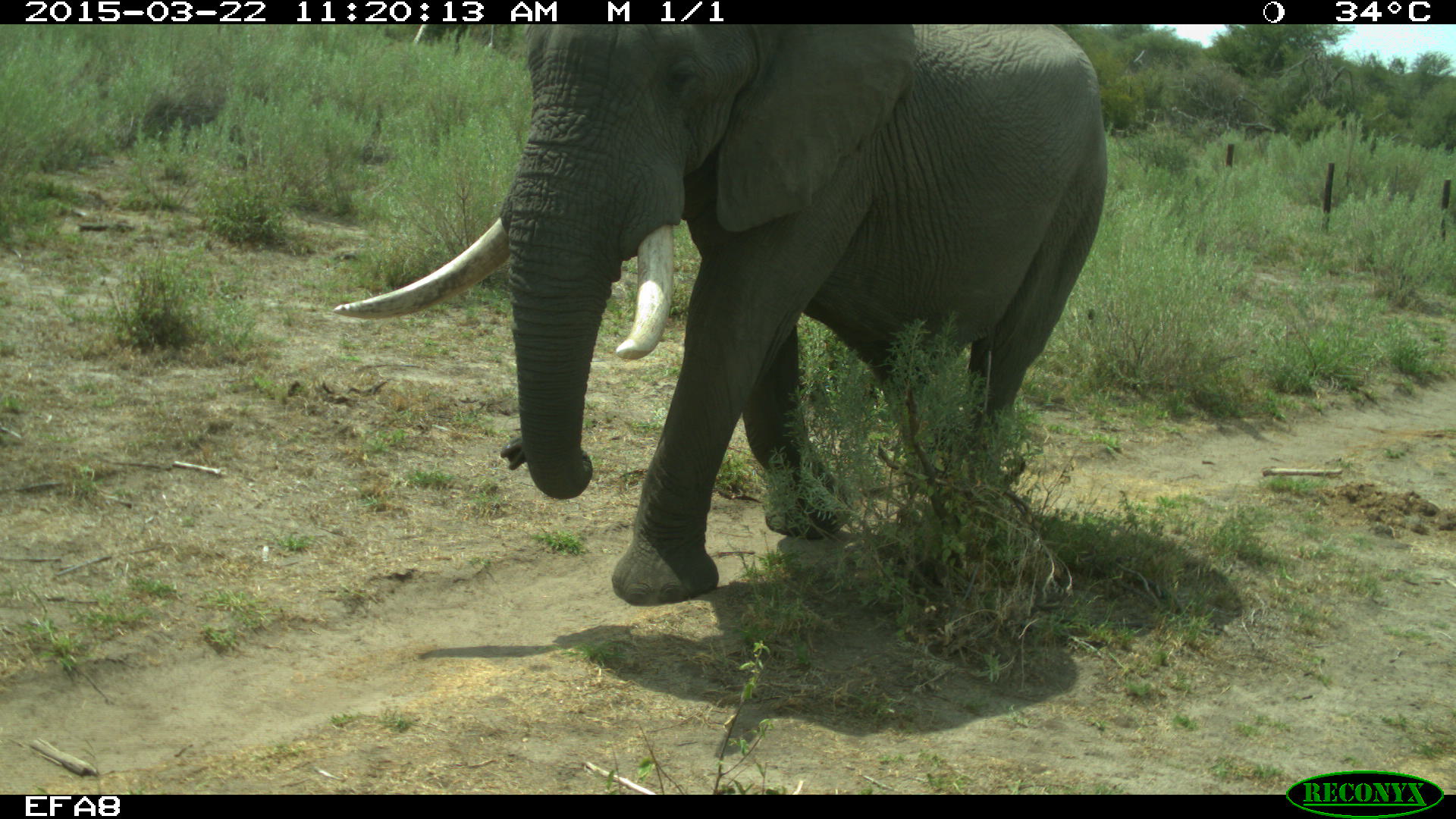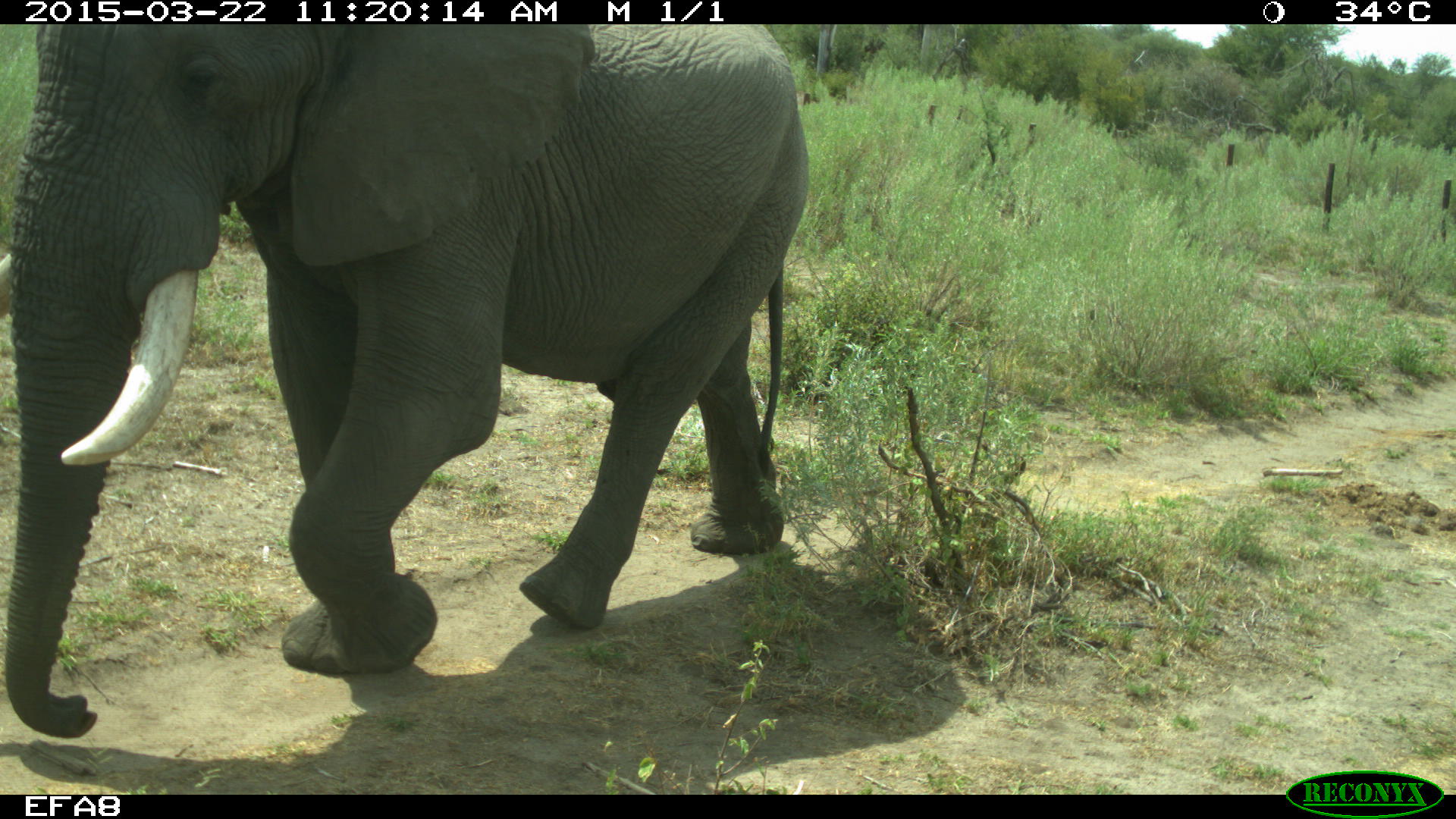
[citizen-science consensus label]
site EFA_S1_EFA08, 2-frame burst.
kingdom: Animalia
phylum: Chordata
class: Mammalia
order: Proboscidea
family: Elephantidae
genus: Loxodonta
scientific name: Loxodonta africana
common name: african bush elephant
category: elephant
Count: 1.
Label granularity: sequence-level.